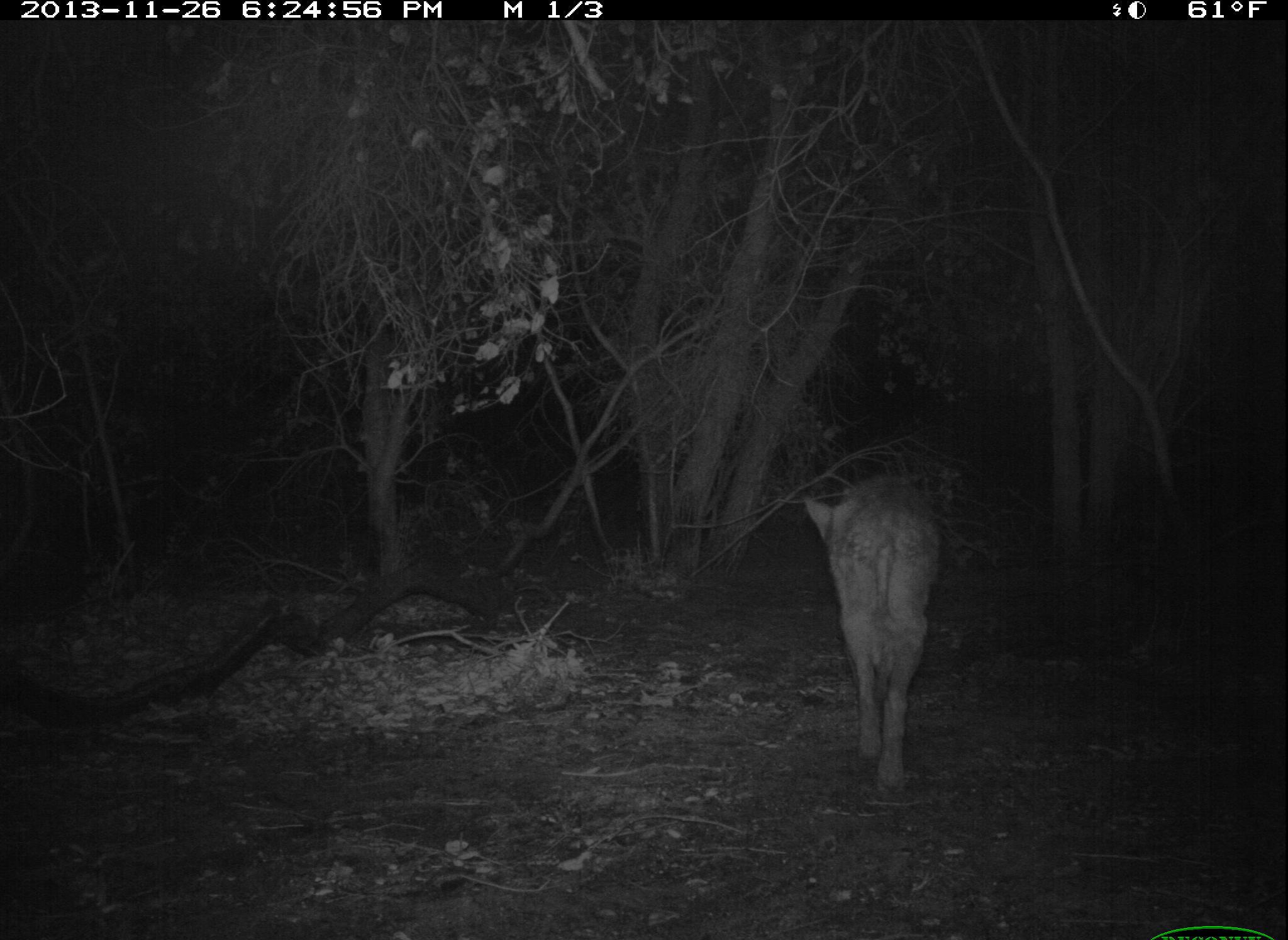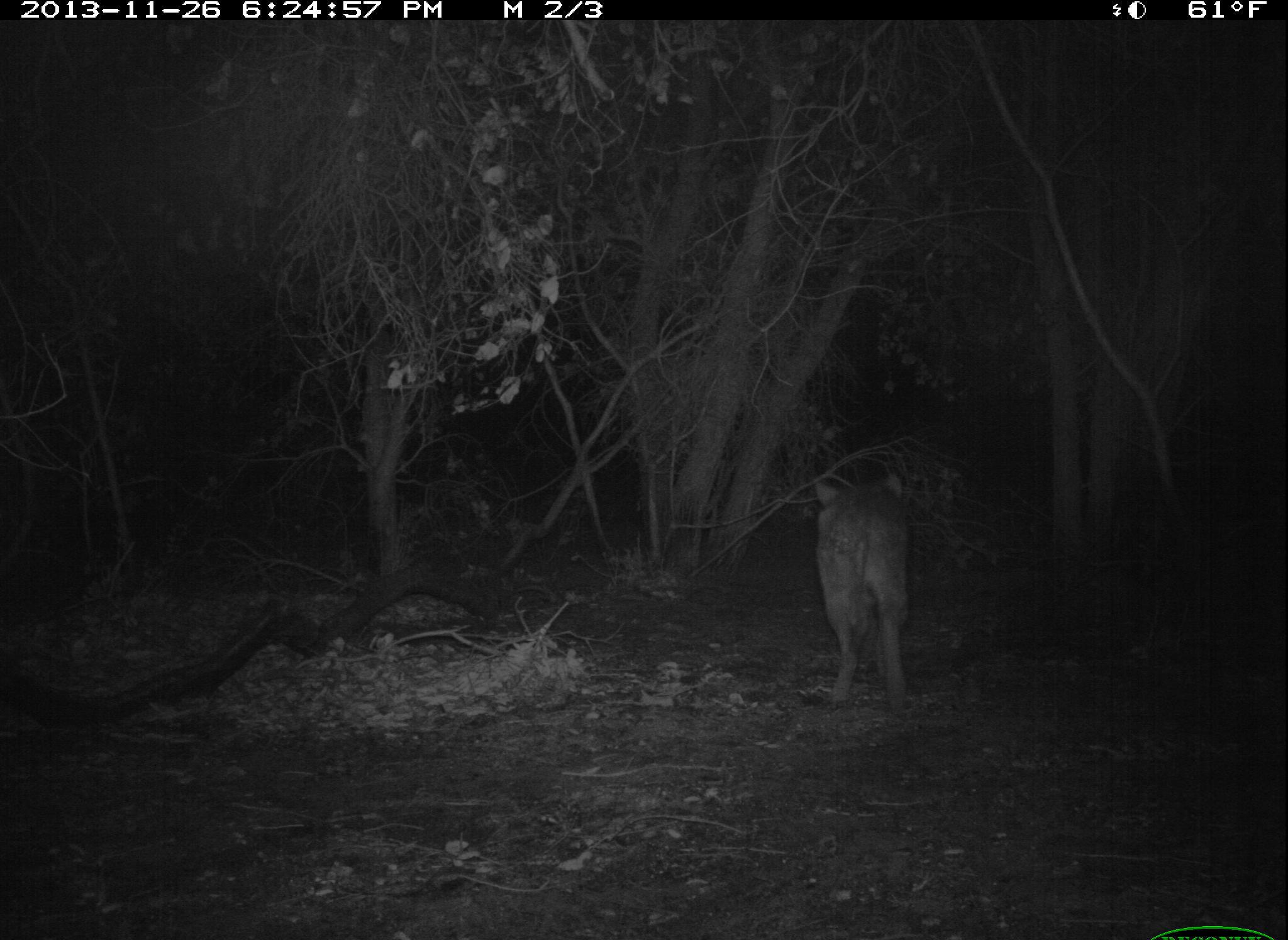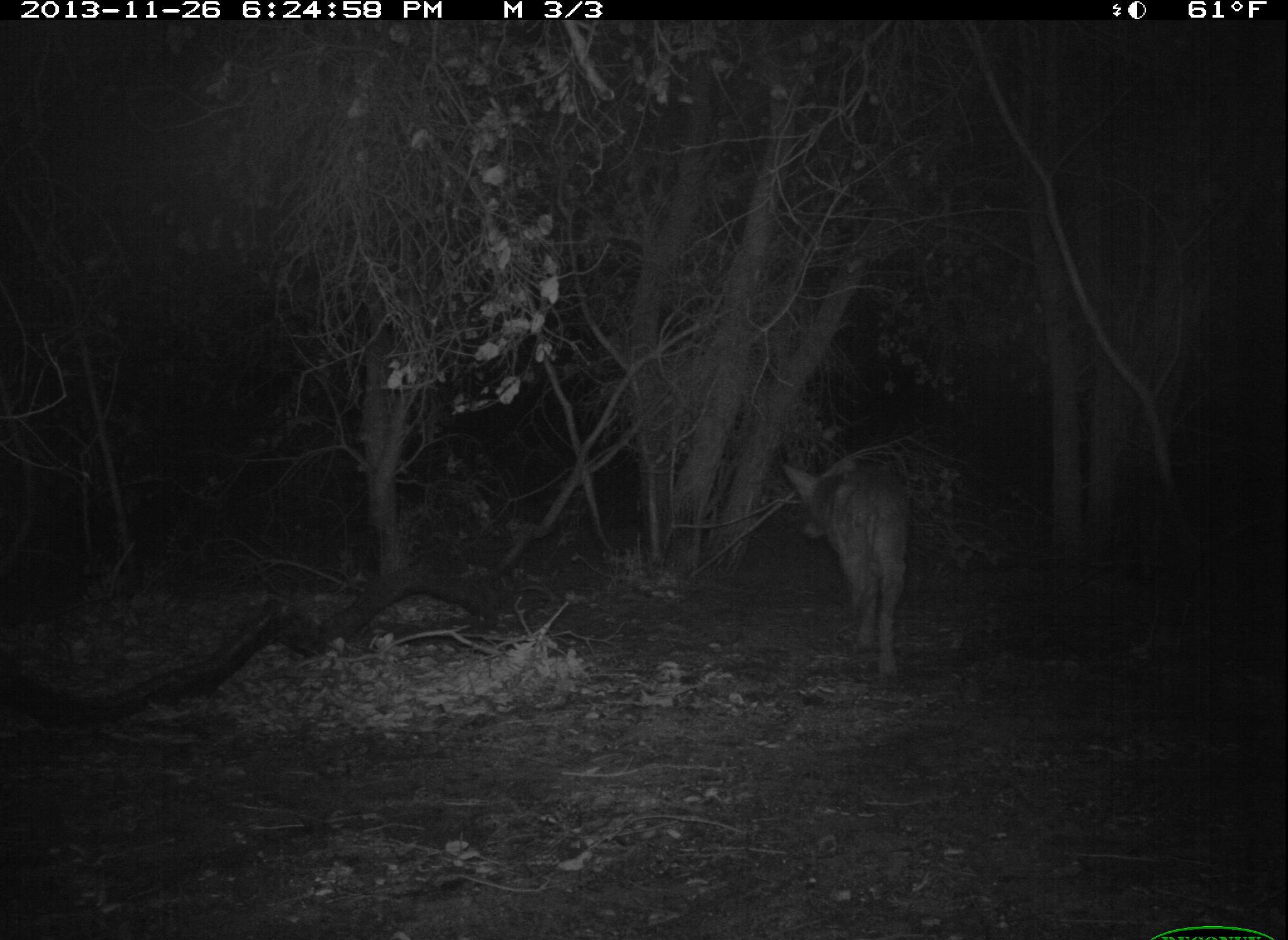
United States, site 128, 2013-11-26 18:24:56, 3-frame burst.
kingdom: Animalia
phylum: Chordata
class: Mammalia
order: Carnivora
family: Canidae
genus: Canis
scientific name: Canis latrans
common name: coyote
Coyote (Canis latrans).